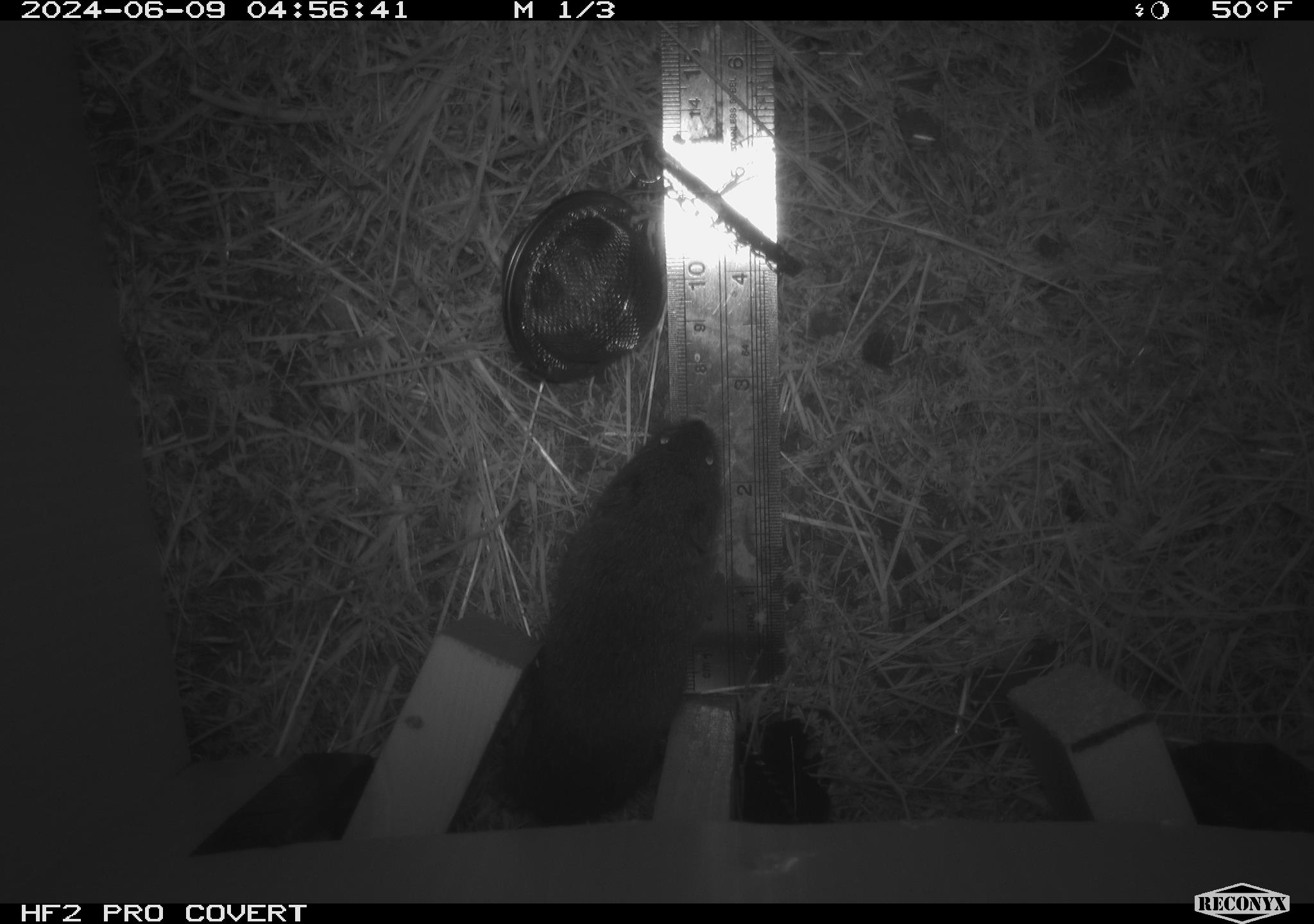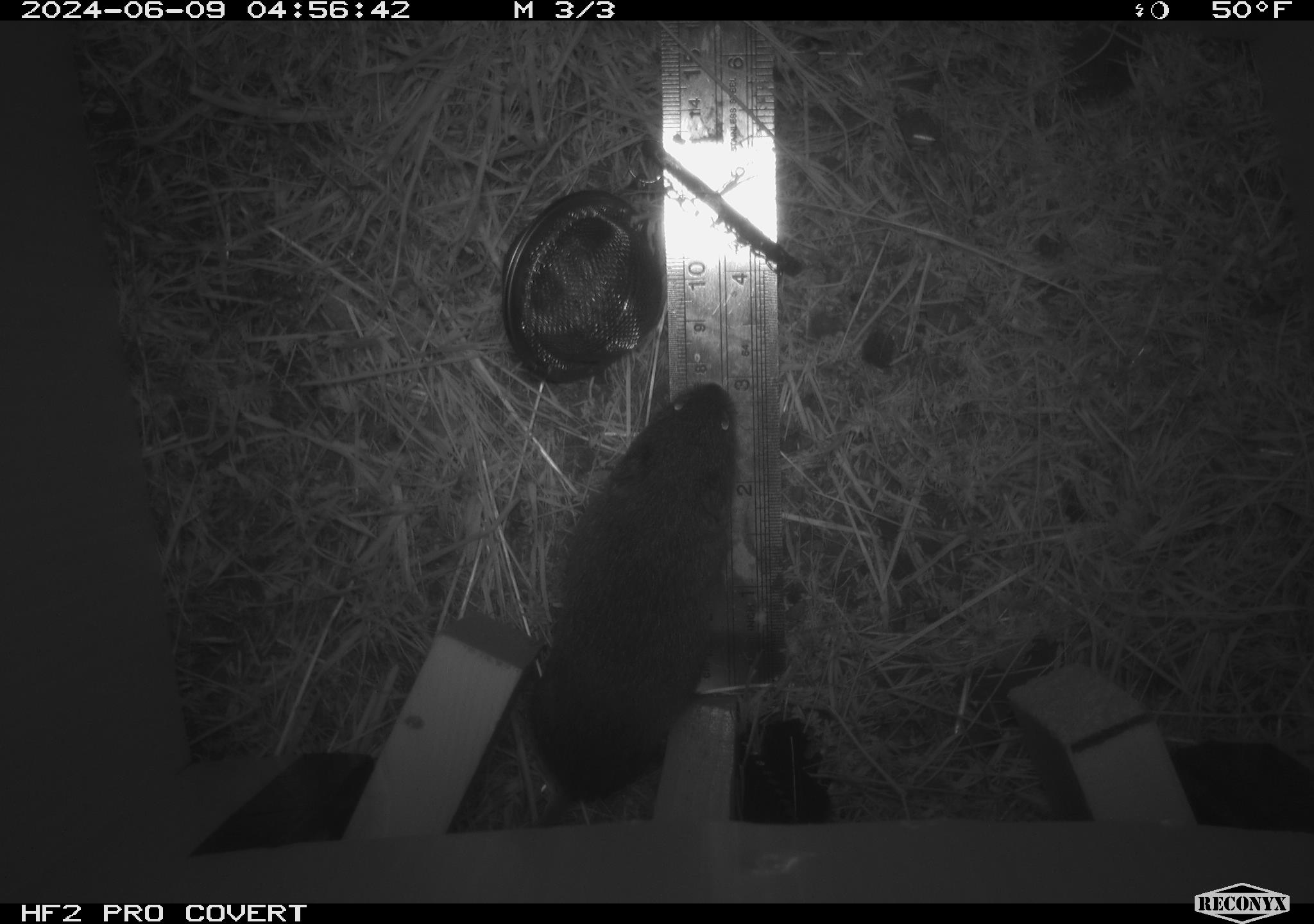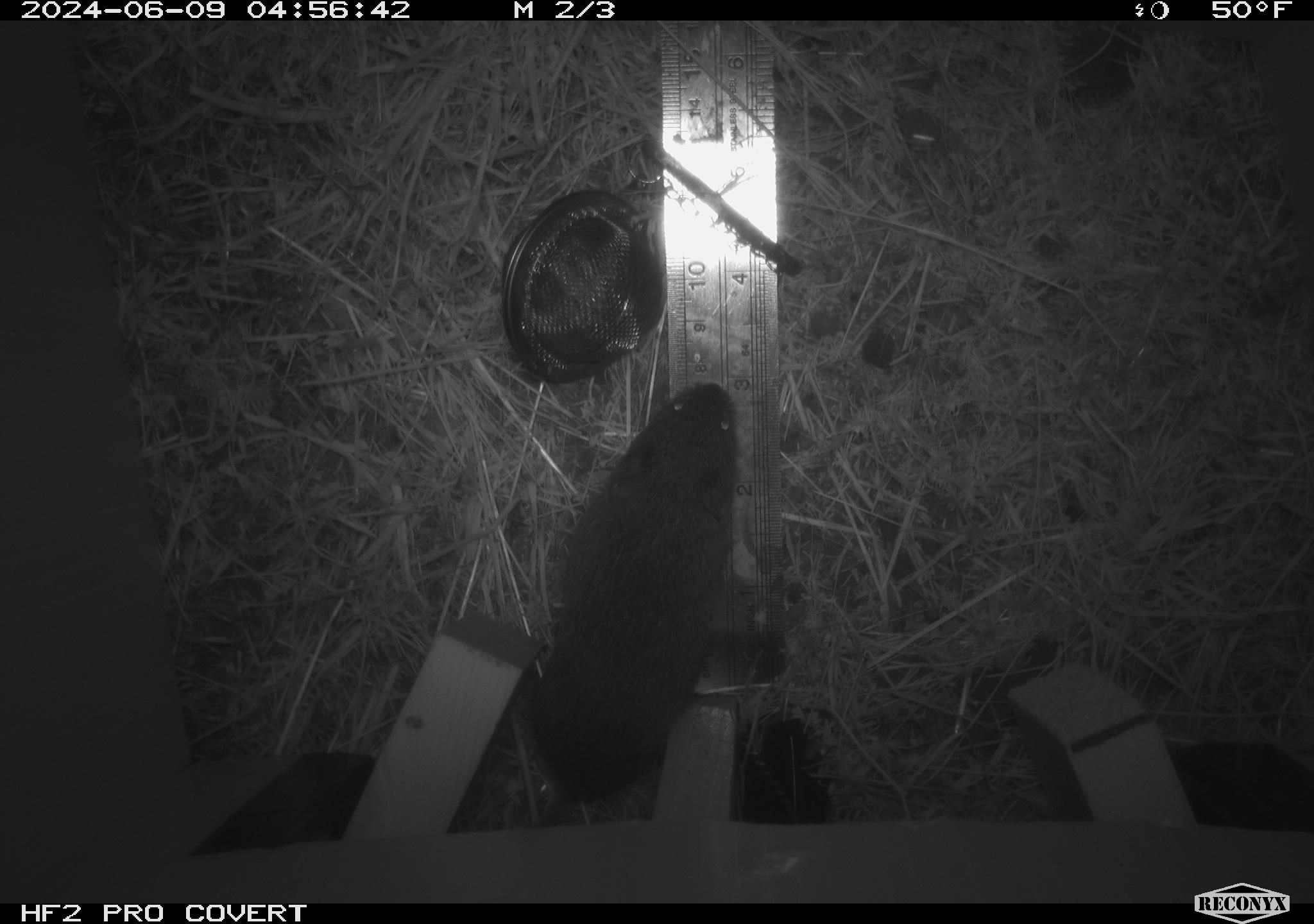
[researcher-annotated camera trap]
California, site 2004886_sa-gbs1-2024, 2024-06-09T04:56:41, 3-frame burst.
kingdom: Animalia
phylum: Chordata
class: Mammalia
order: Rodentia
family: Cricetidae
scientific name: Arvicolinae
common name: voles, lemmings, and muskrats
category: arvicolinae subfamily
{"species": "arvicolinae subfamily (voles, lemmings, and muskrats) (Arvicolinae)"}